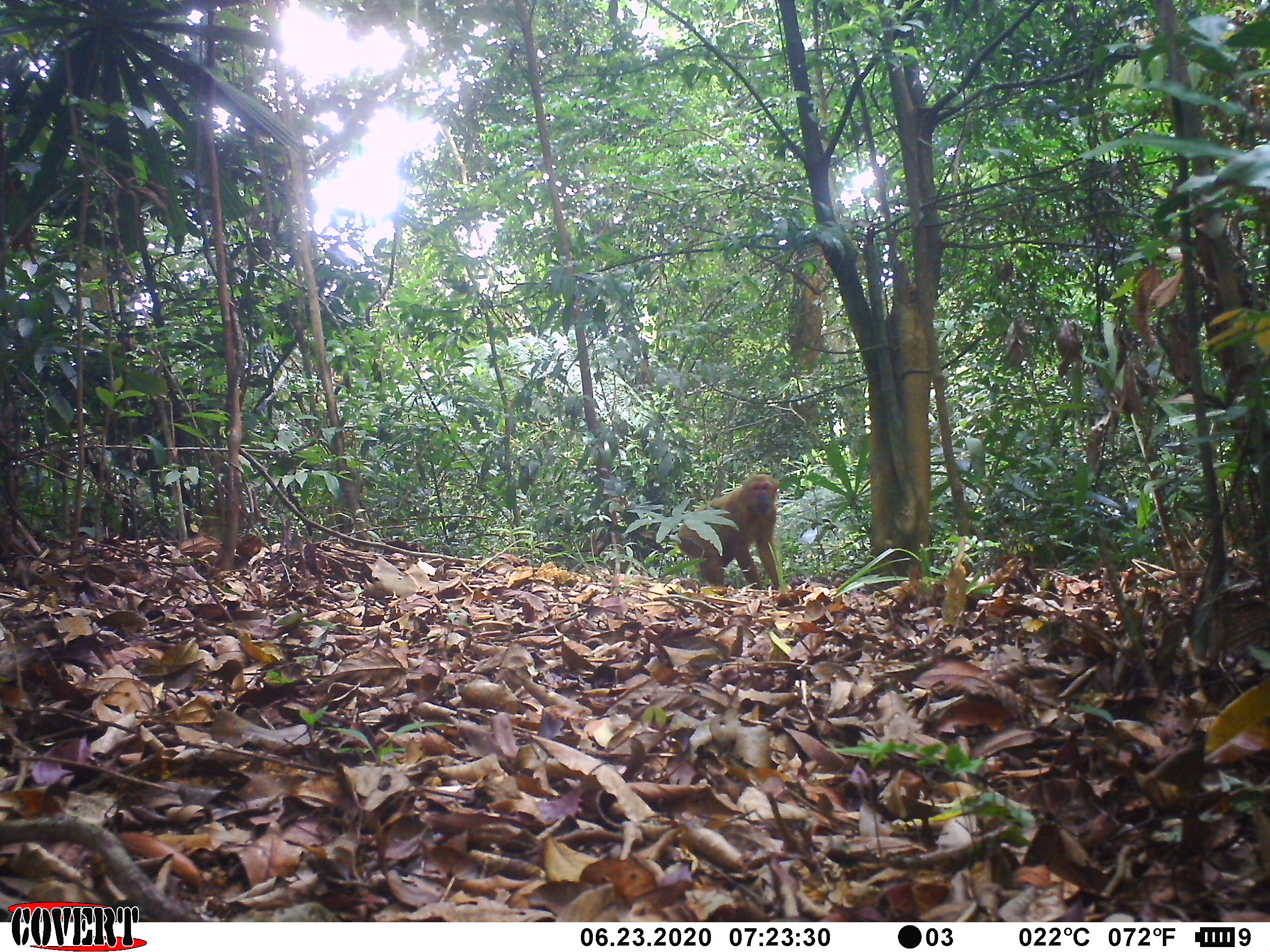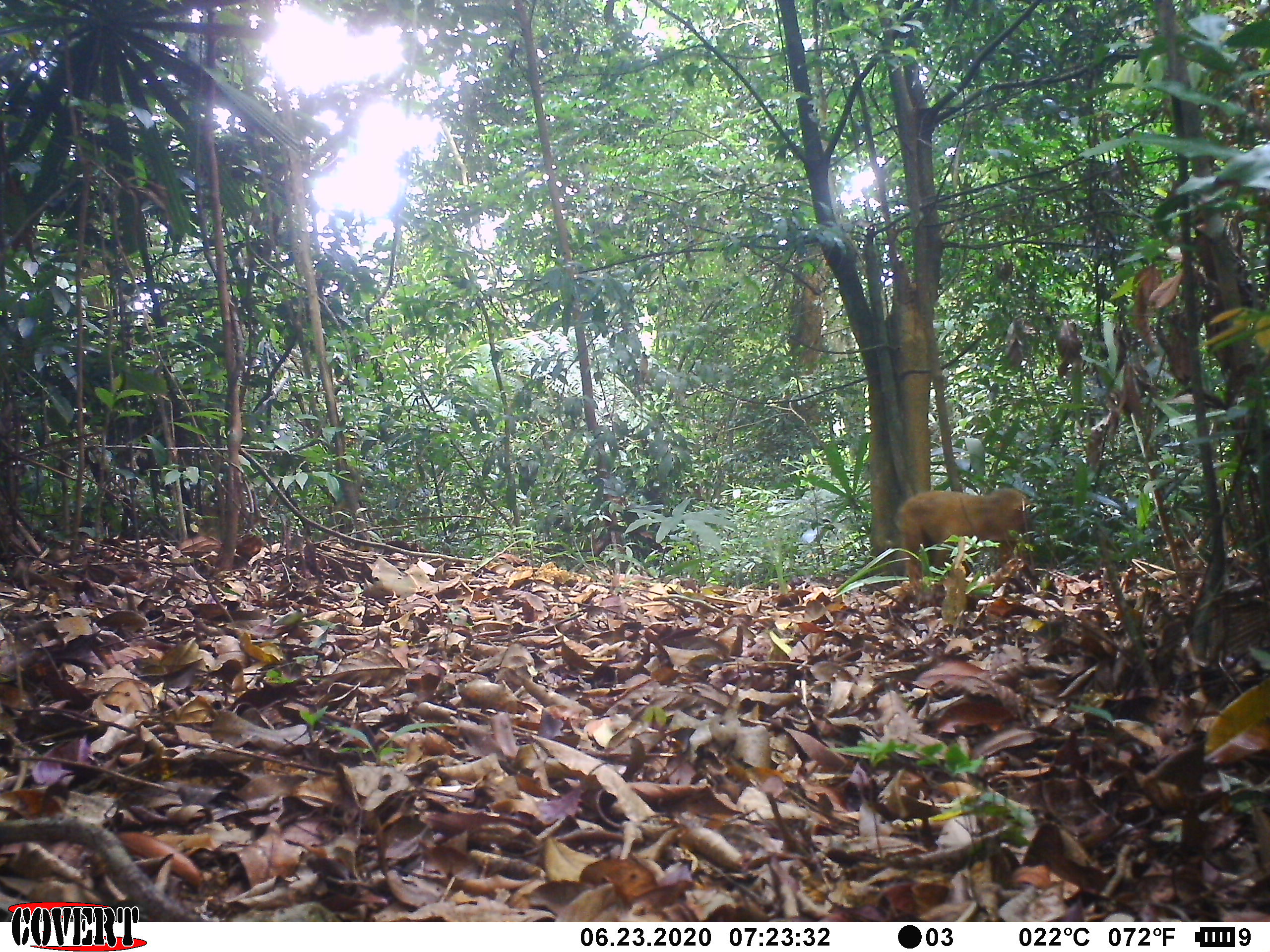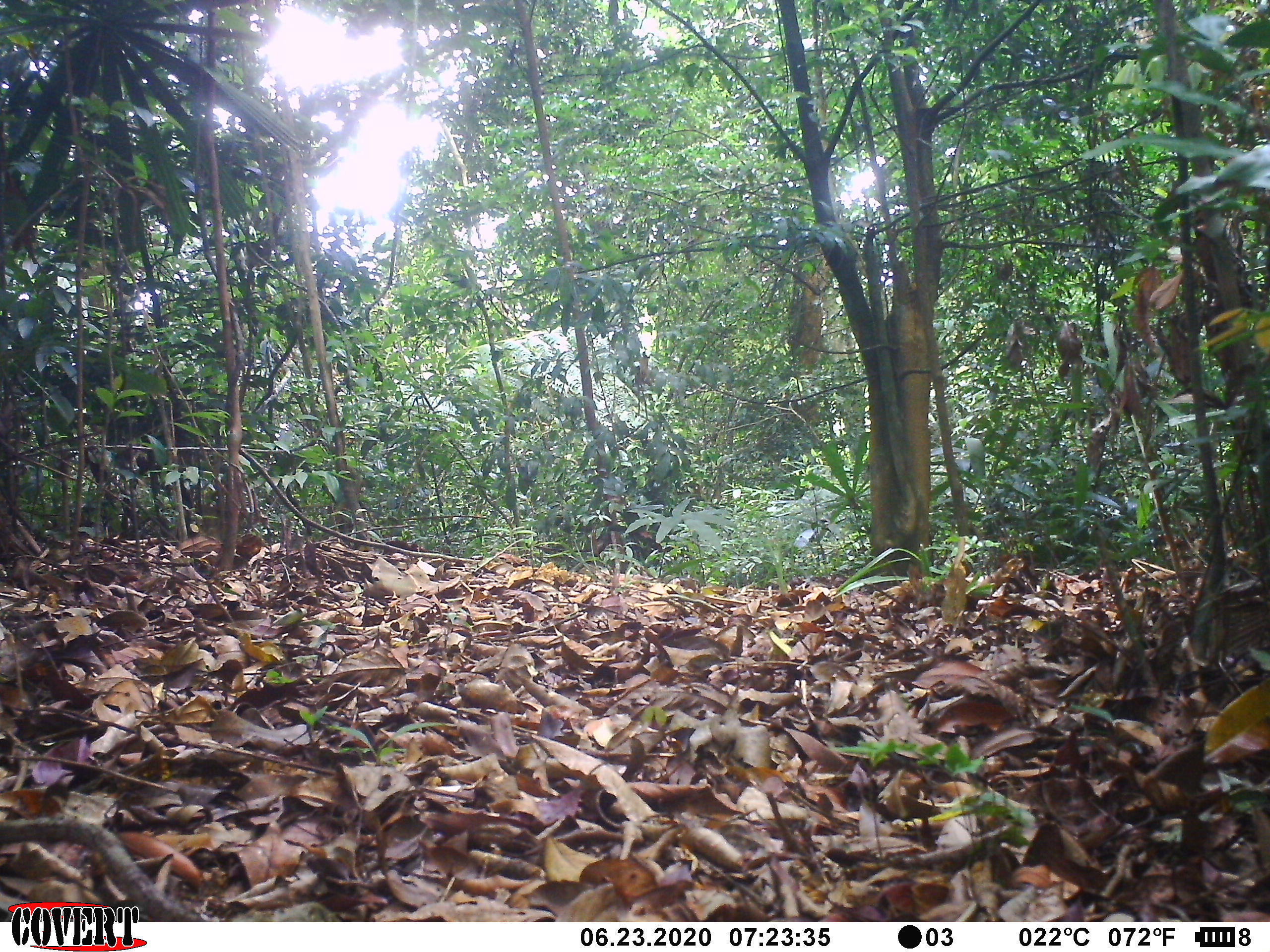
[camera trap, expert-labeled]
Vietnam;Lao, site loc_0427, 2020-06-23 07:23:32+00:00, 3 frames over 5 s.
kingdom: Animalia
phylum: Chordata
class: Mammalia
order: Primates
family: Cercopithecidae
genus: Macaca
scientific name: Macaca arctoides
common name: stump-tailed macaque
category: stump tailed macaque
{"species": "stump tailed macaque (stump-tailed macaque) (Macaca arctoides)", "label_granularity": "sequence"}